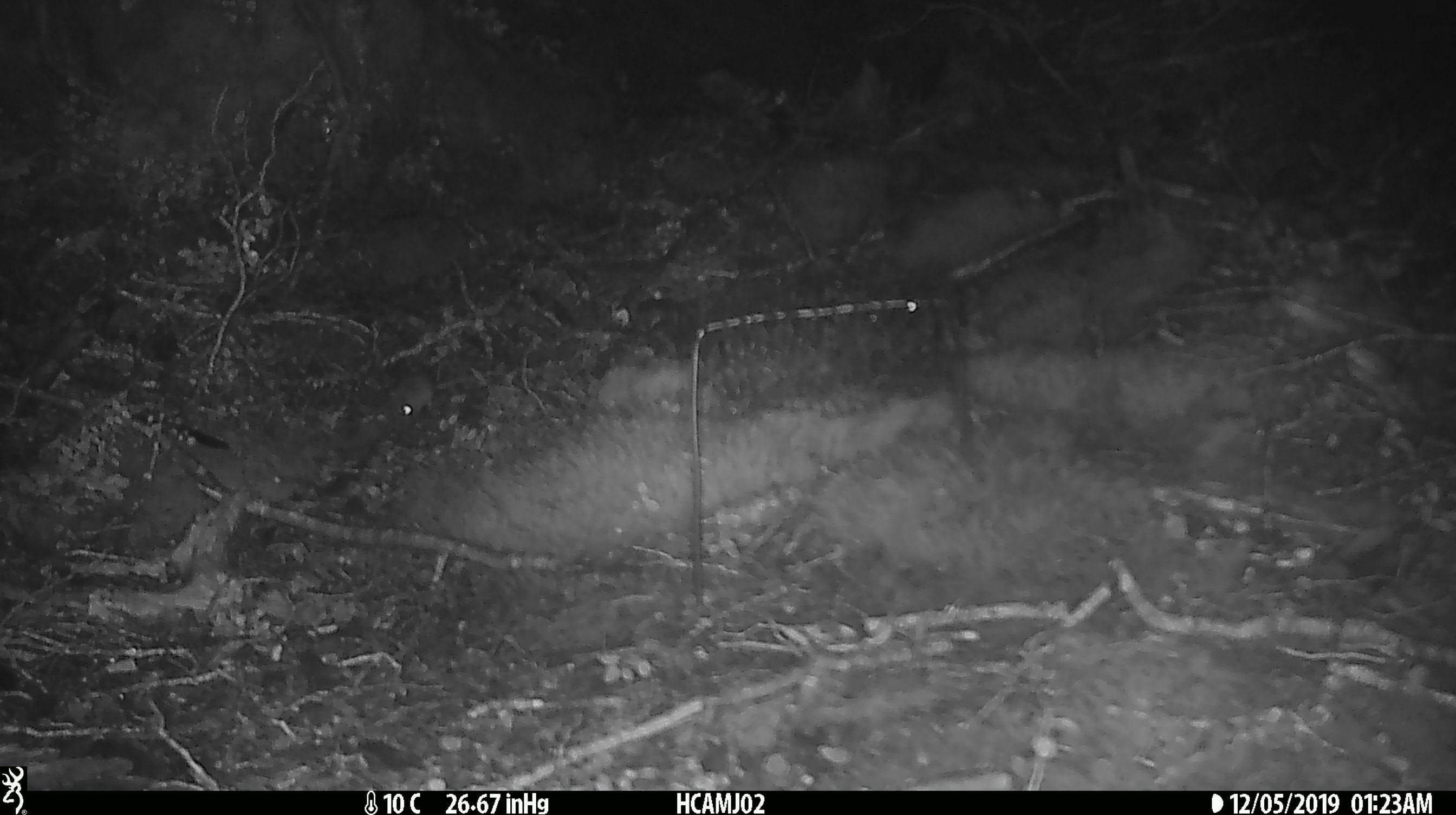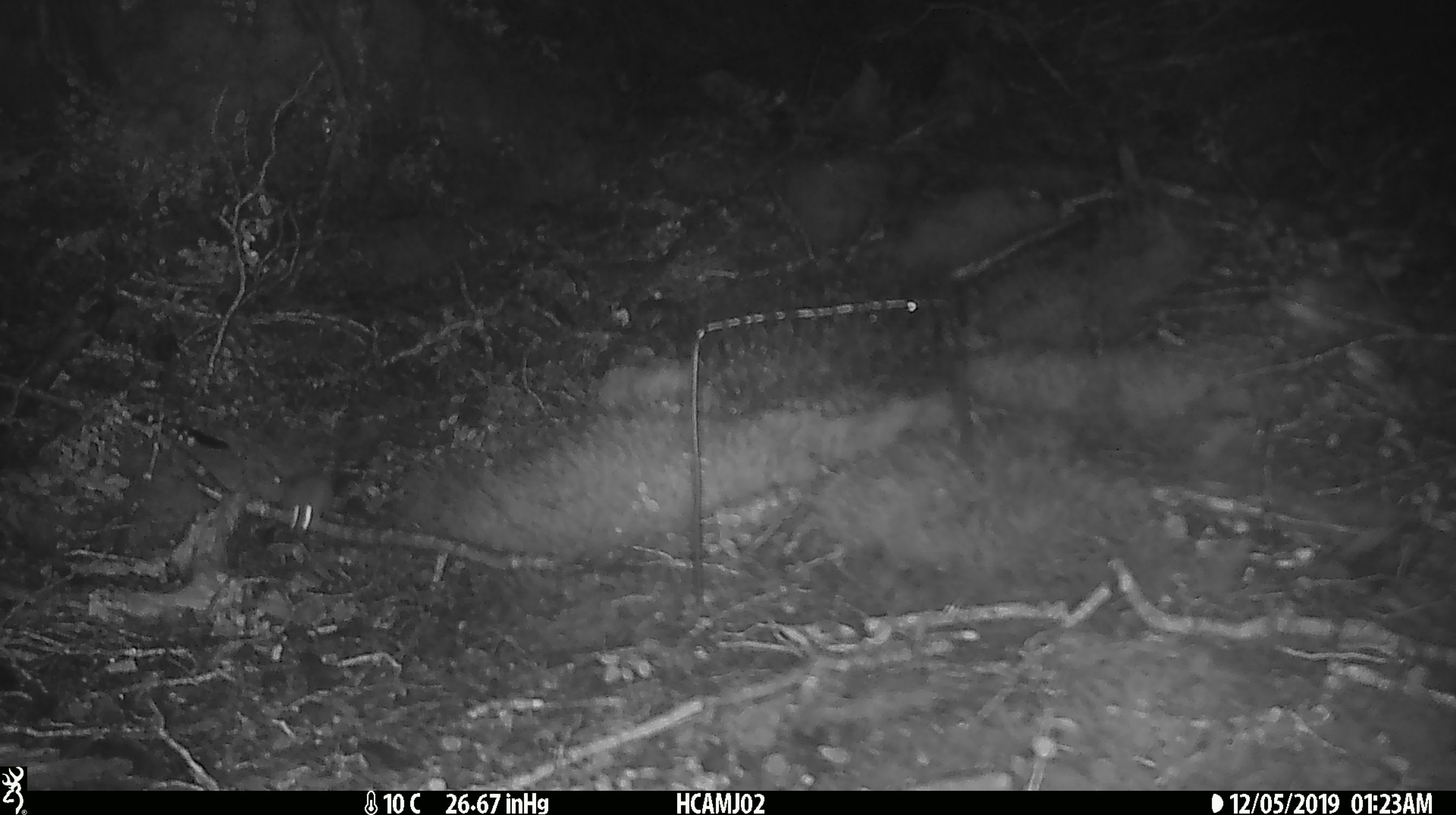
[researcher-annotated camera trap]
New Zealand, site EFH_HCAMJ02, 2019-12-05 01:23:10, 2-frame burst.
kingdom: Animalia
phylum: Chordata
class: Mammalia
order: Rodentia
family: Muridae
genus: Mus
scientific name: Mus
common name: mouse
Mouse (Mus).